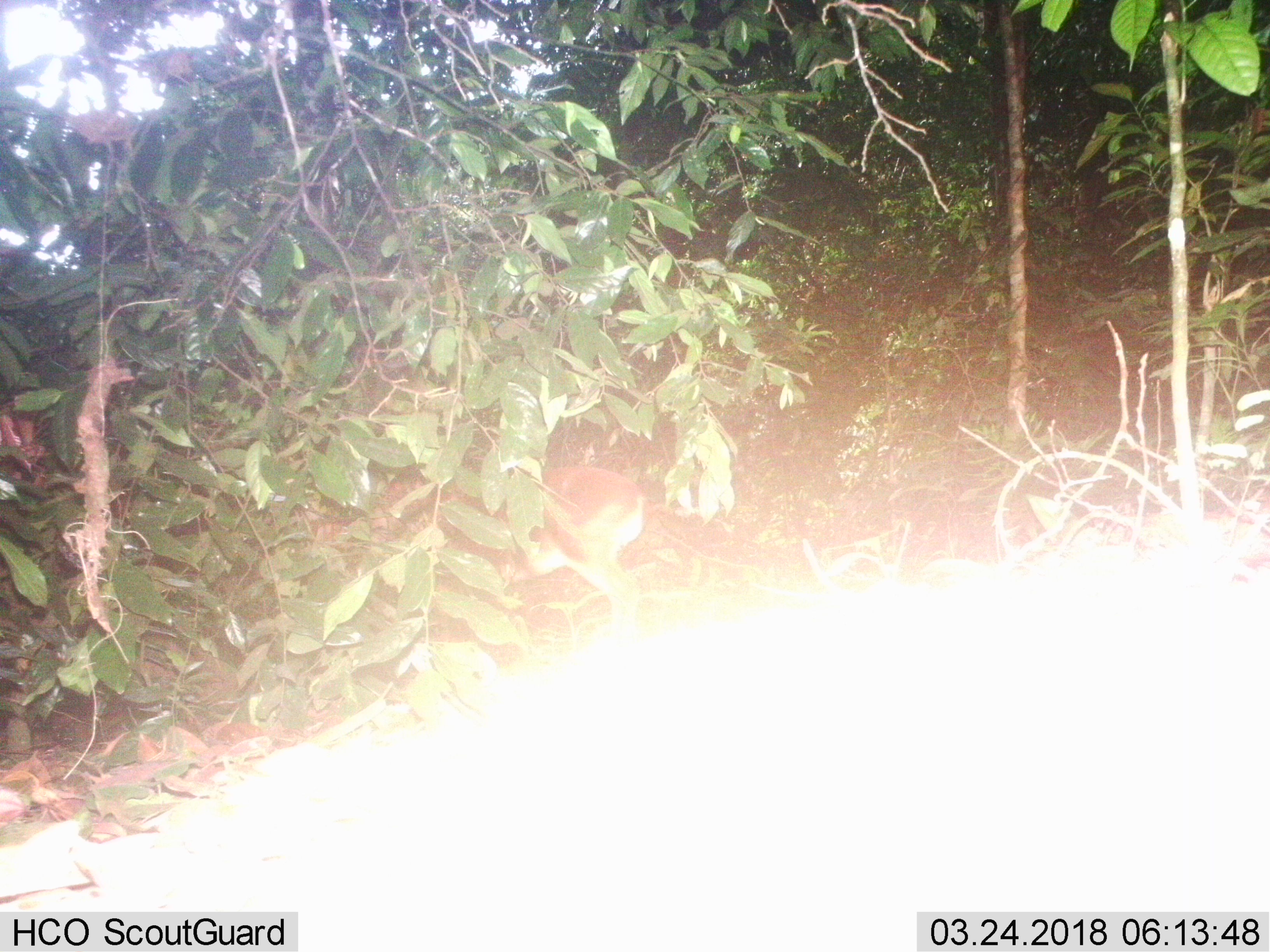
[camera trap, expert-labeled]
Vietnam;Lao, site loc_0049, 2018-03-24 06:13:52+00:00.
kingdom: Animalia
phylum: Chordata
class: Mammalia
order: Artiodactyla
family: Cervidae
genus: Muntiacus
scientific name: Muntiacus vuquangensis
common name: large-antlered muntjac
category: large antlered muntjac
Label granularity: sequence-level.